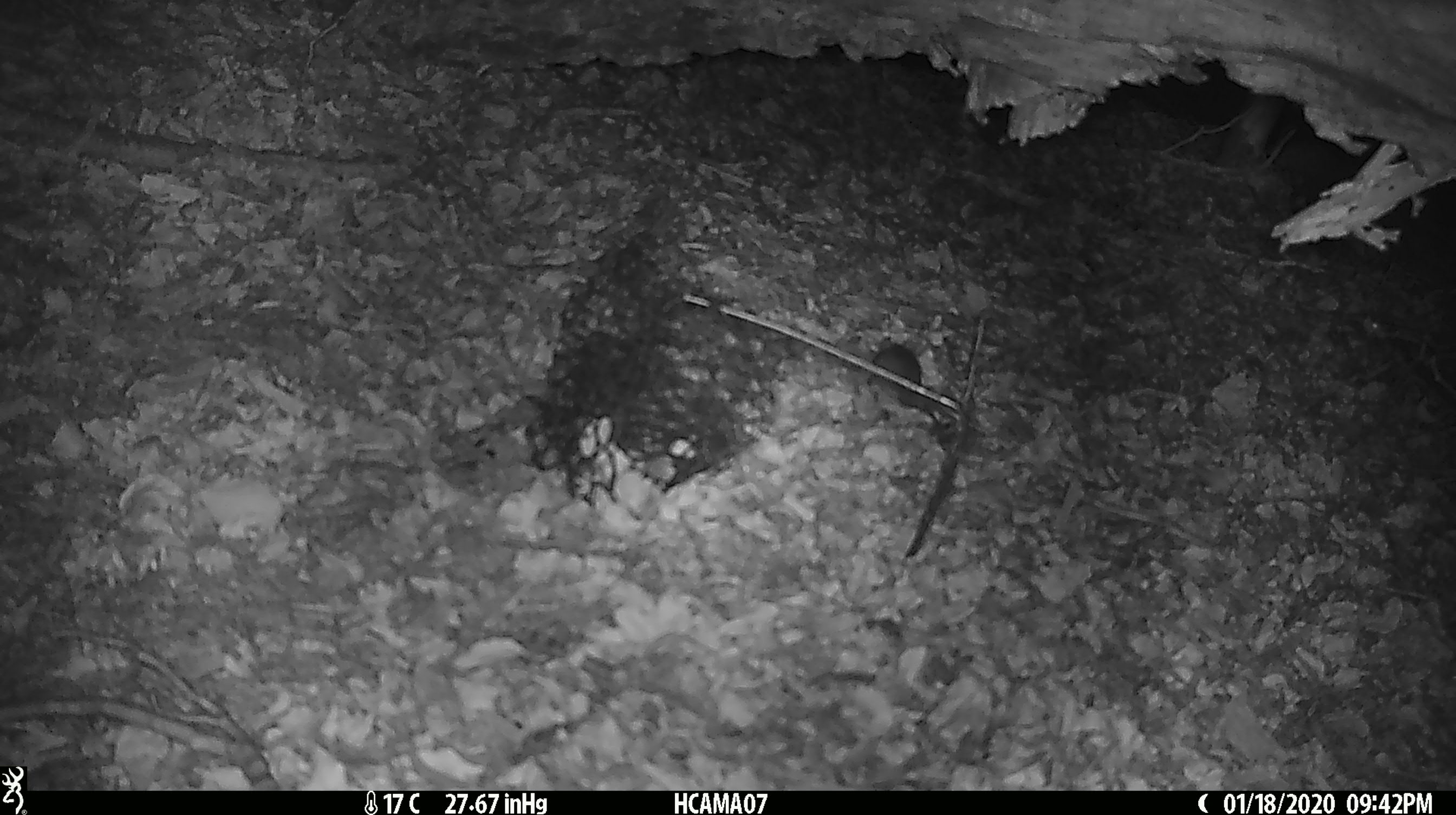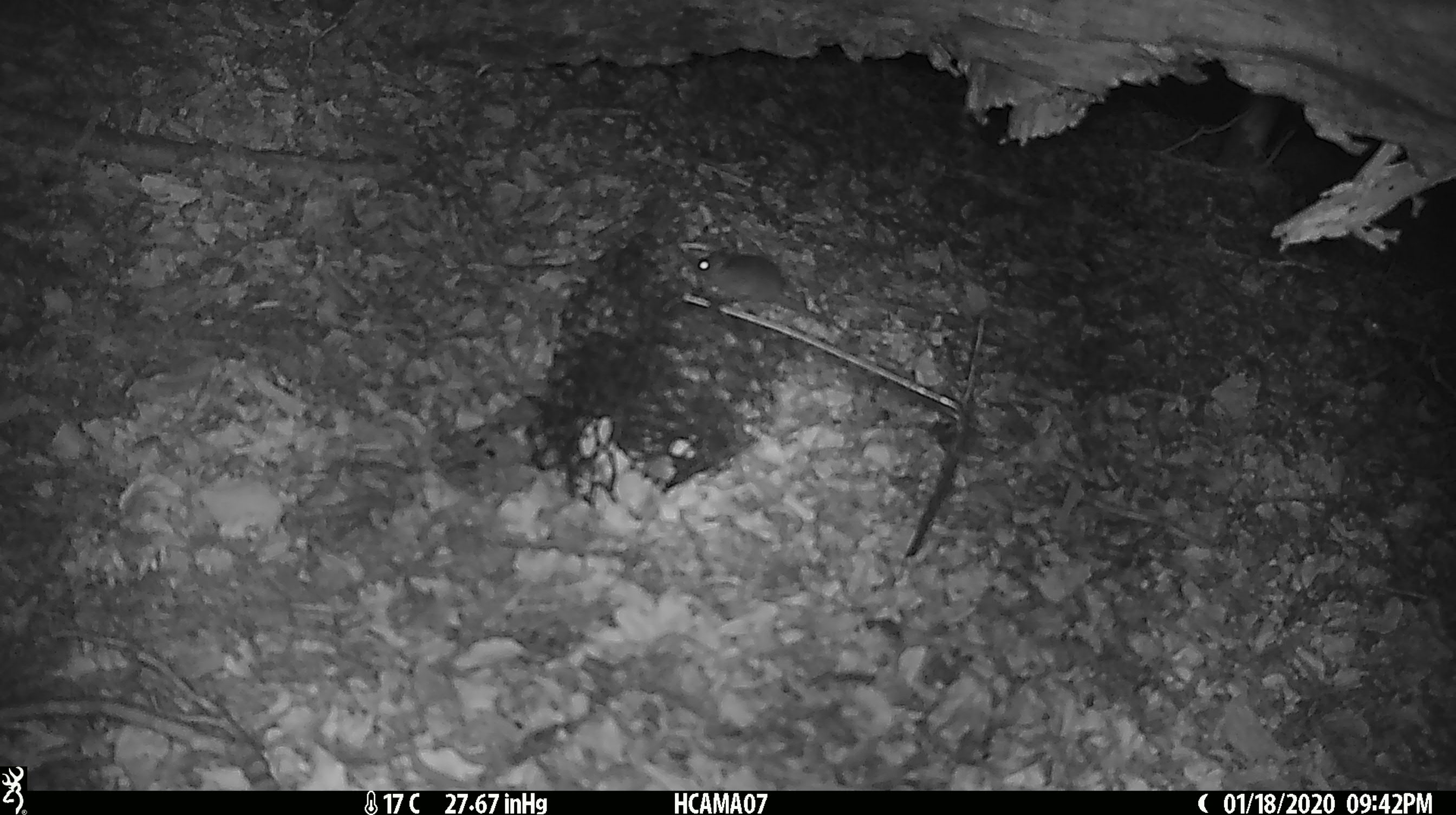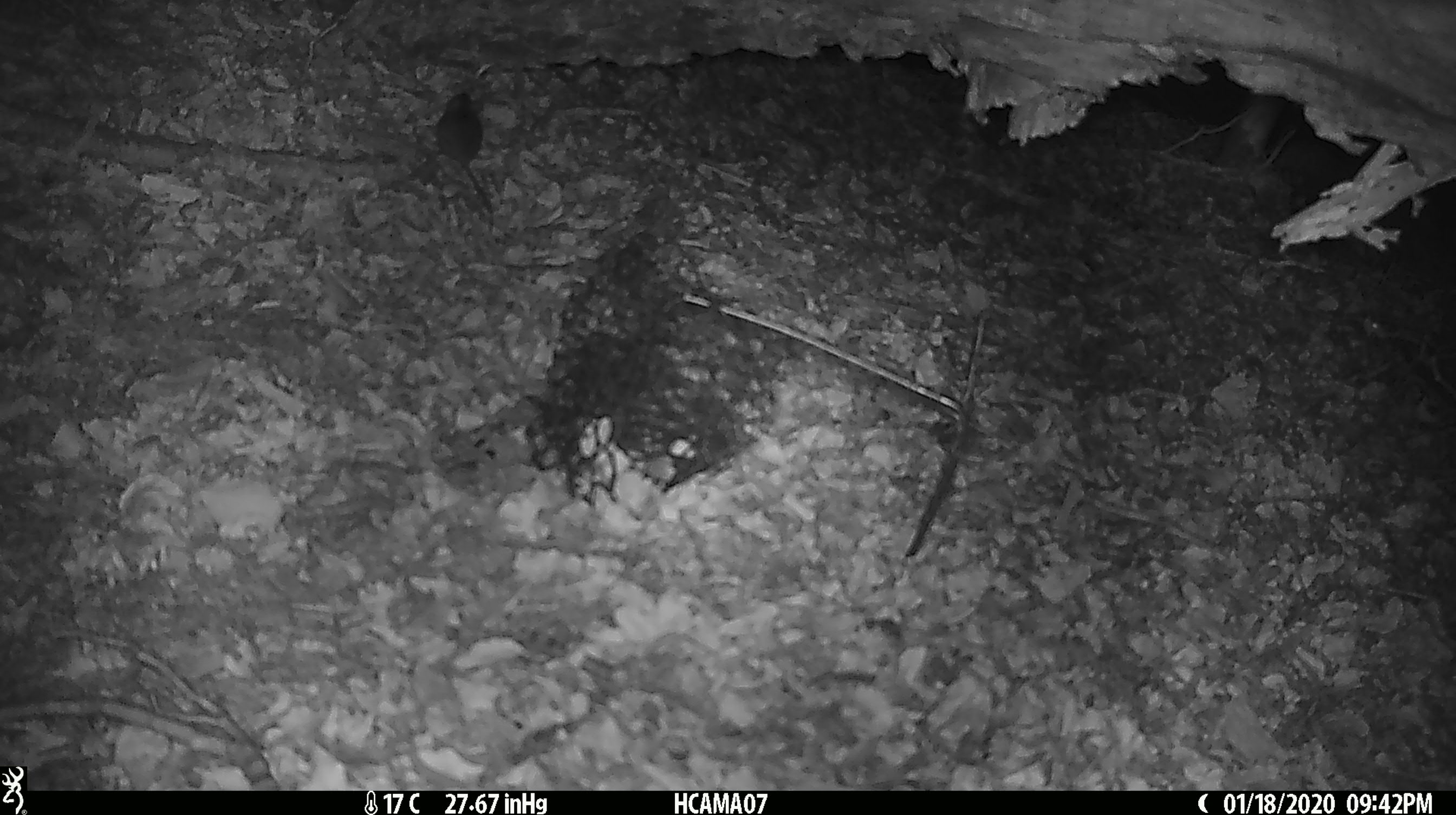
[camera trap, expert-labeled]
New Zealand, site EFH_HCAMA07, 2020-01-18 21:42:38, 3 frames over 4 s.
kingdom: Animalia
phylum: Chordata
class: Mammalia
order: Rodentia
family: Muridae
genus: Mus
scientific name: Mus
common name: mouse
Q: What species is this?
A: Mouse (Mus).